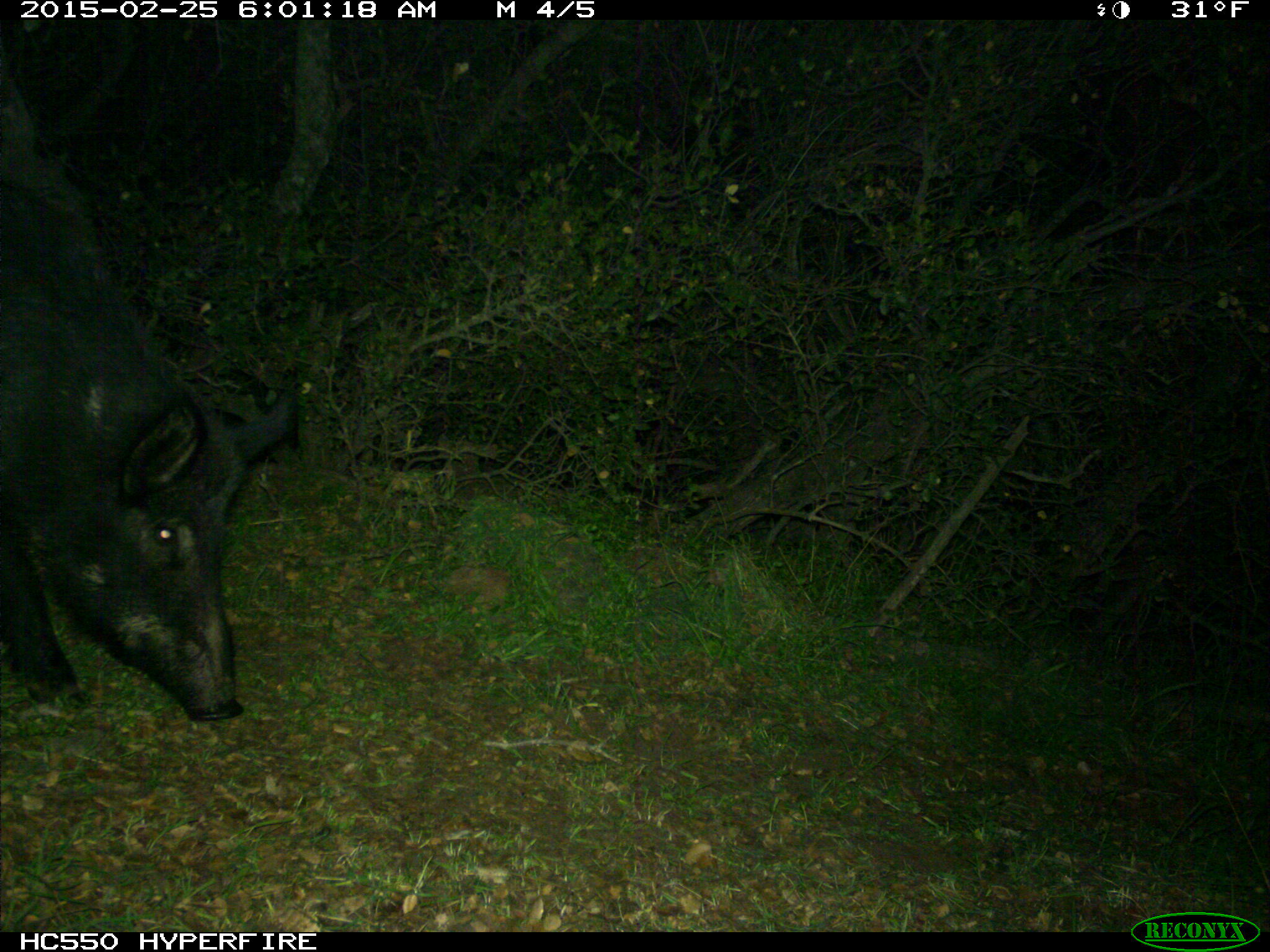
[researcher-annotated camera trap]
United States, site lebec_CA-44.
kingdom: Animalia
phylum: Chordata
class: Mammalia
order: Artiodactyla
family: Suidae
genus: Sus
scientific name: Sus scrofa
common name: wild boar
Sus scrofa (wild boar).